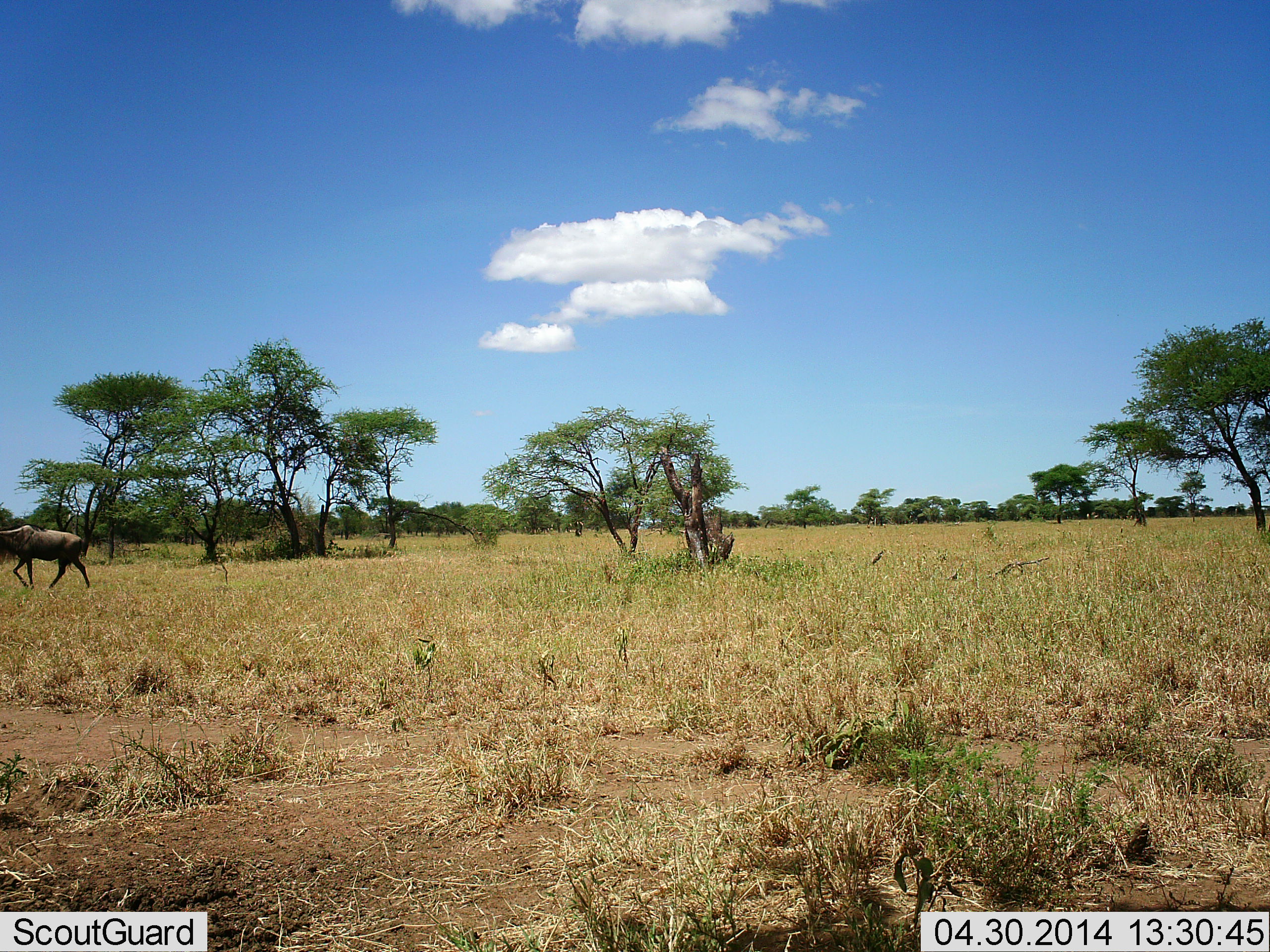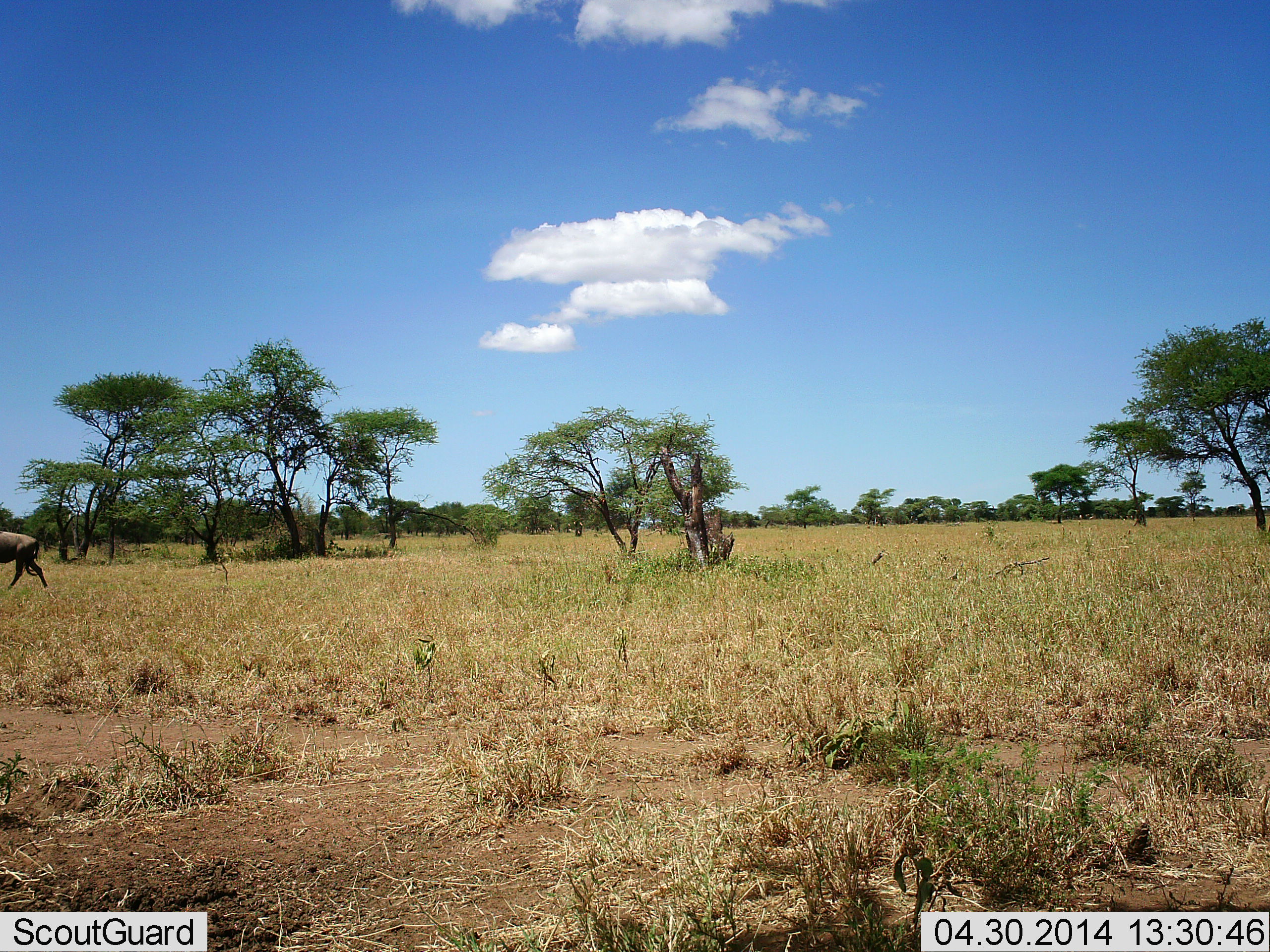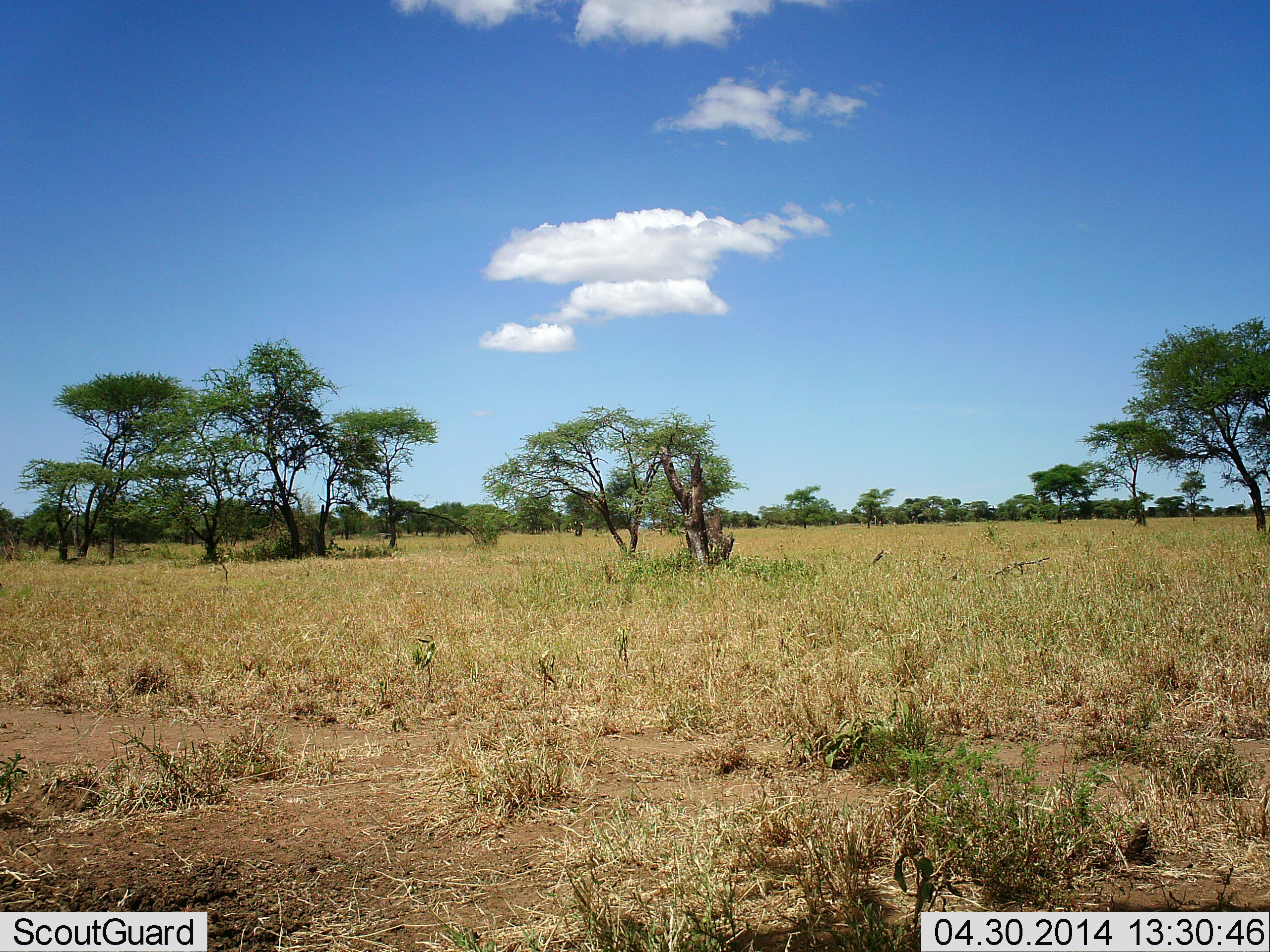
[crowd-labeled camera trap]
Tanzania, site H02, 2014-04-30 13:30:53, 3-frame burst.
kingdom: Animalia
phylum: Chordata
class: Mammalia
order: Artiodactyla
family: Bovidae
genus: Connochaetes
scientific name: Connochaetes taurinus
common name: blue wildebeest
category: wildebeest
Wildebeest (blue wildebeest) (Connochaetes taurinus), count 1. Behavior (volunteer vote fractions): standing 0%, resting 0%, moving 100%, interacting 0%. Young present (vote fraction): 0%. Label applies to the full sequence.